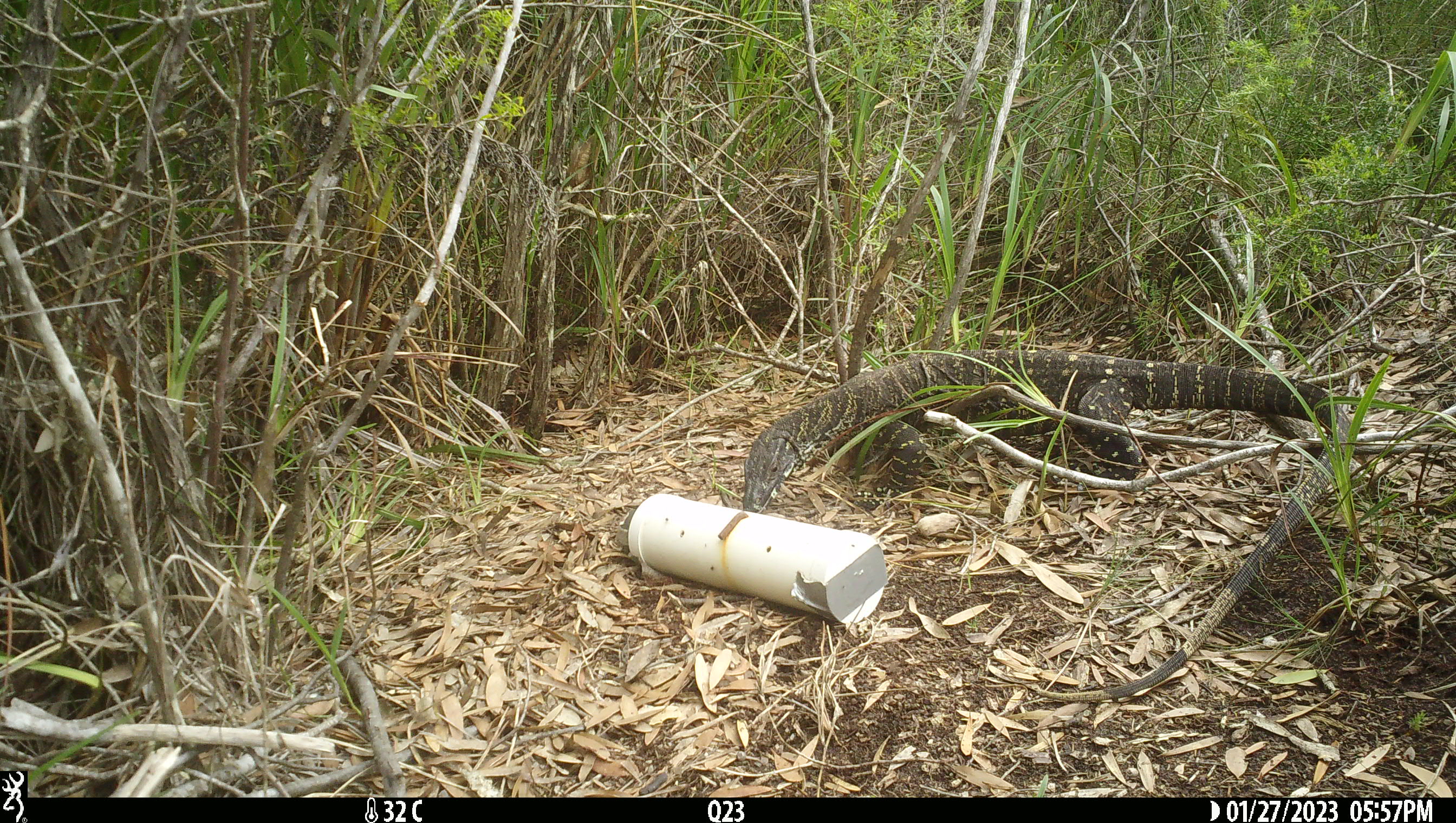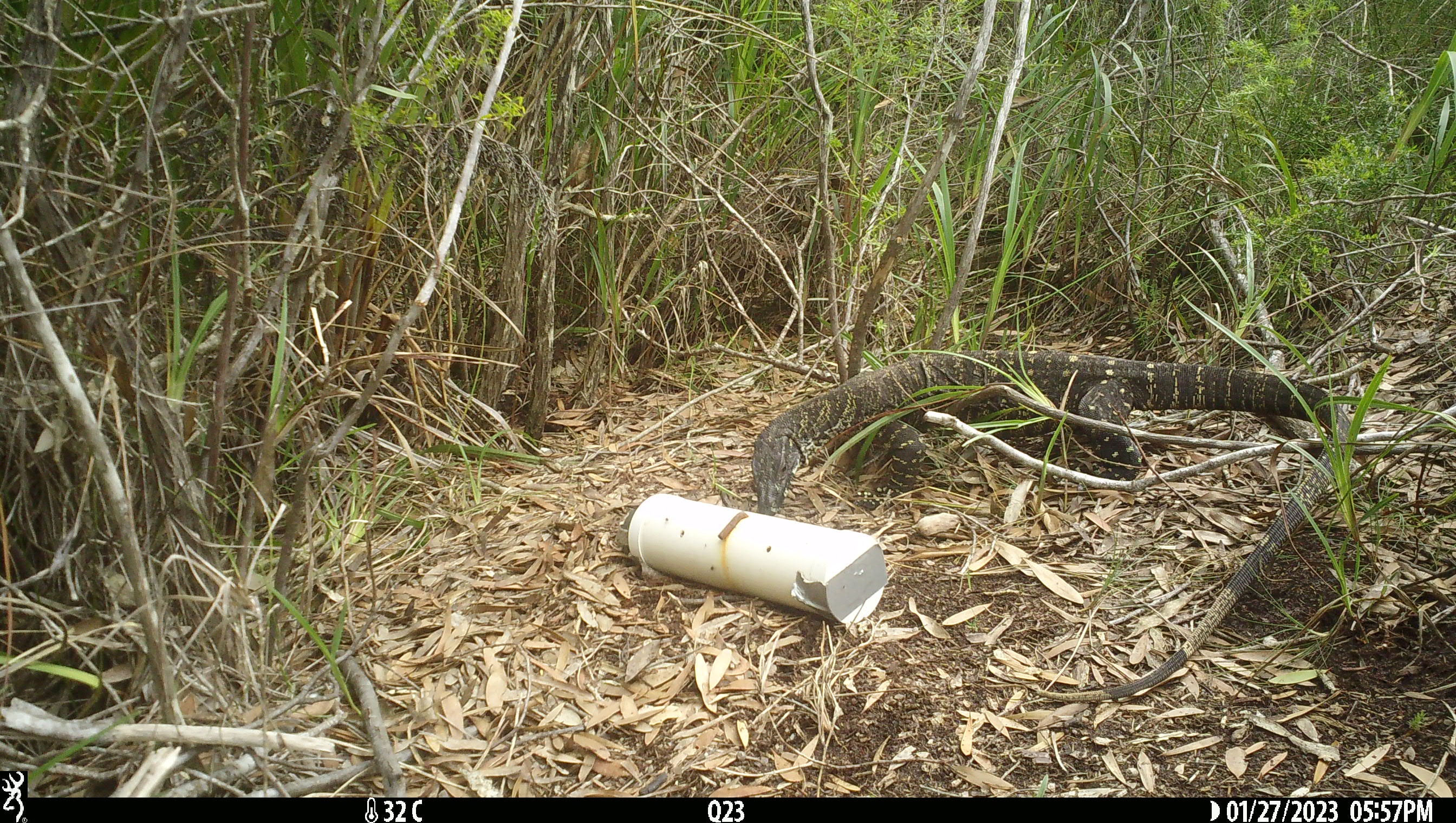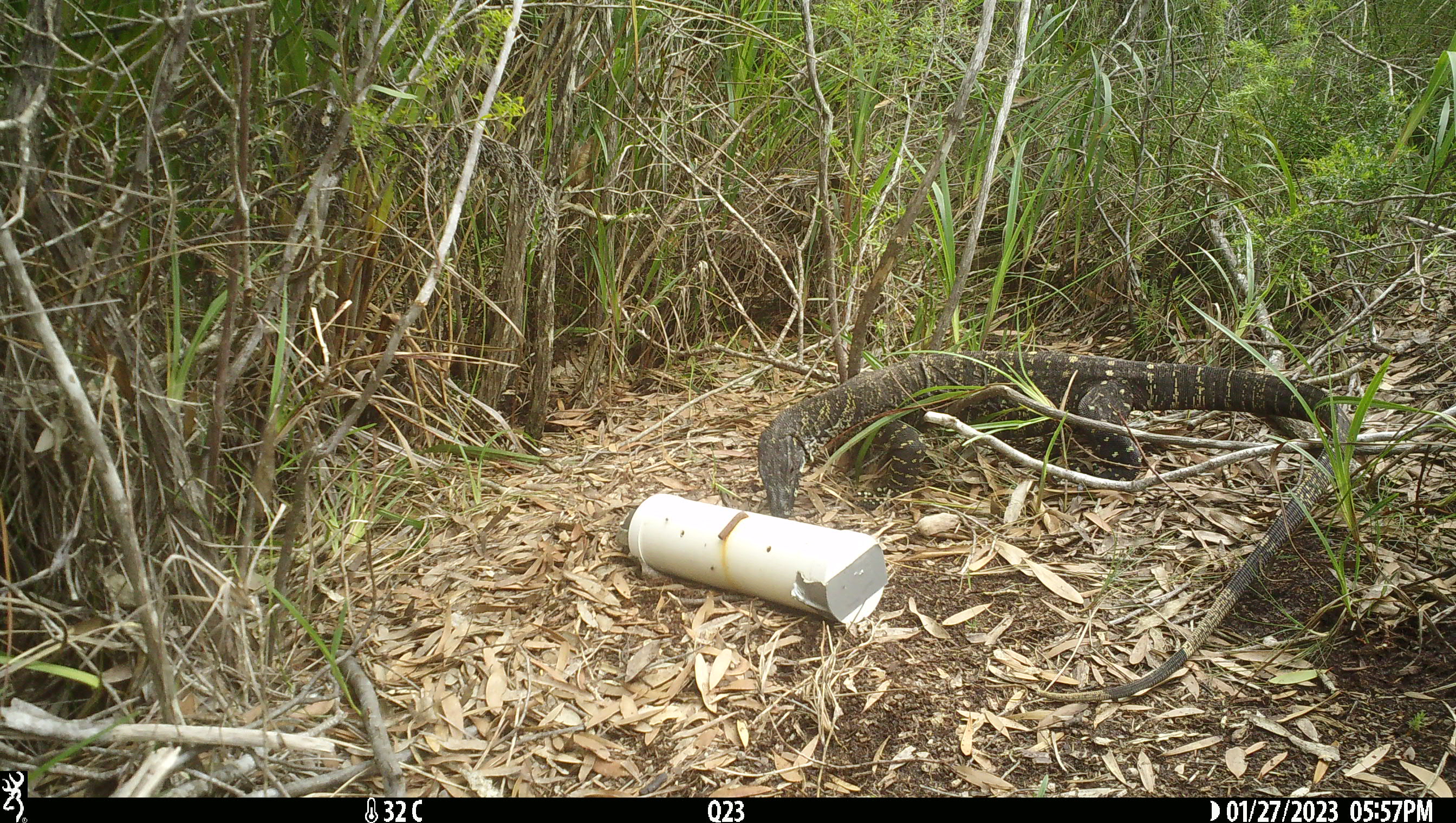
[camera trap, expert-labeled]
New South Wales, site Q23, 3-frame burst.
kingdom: Animalia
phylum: Chordata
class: Reptilia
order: Squamata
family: Varanidae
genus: Varanus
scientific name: Varanus varius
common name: lace monitor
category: goanna